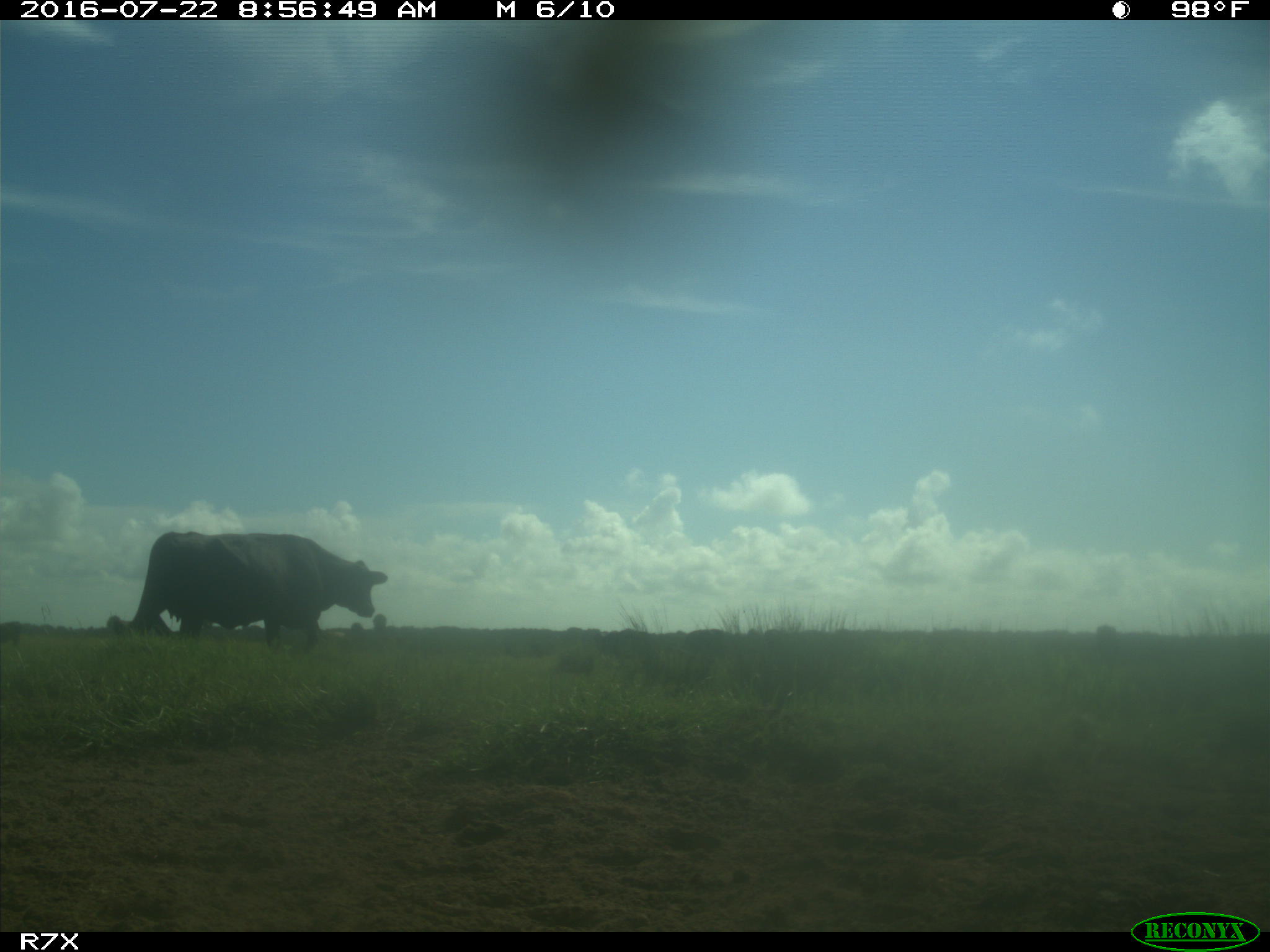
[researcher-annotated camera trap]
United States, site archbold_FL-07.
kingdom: Animalia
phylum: Chordata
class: Mammalia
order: Artiodactyla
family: Bovidae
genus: Bos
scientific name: Bos taurus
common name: domestic cow